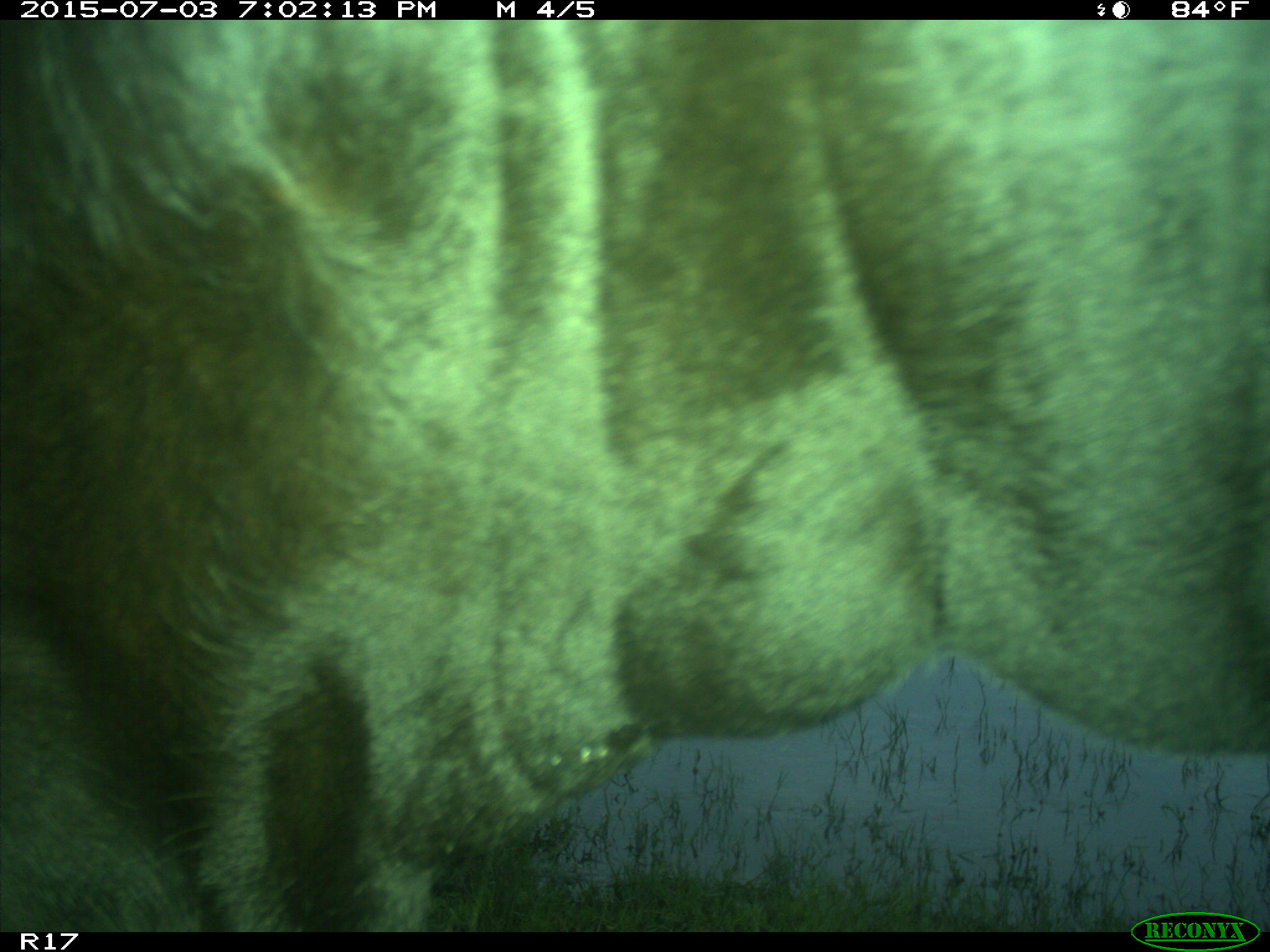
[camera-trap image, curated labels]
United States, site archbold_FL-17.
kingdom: Animalia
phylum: Chordata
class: Mammalia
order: Artiodactyla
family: Bovidae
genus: Bos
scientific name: Bos taurus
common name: domestic cow